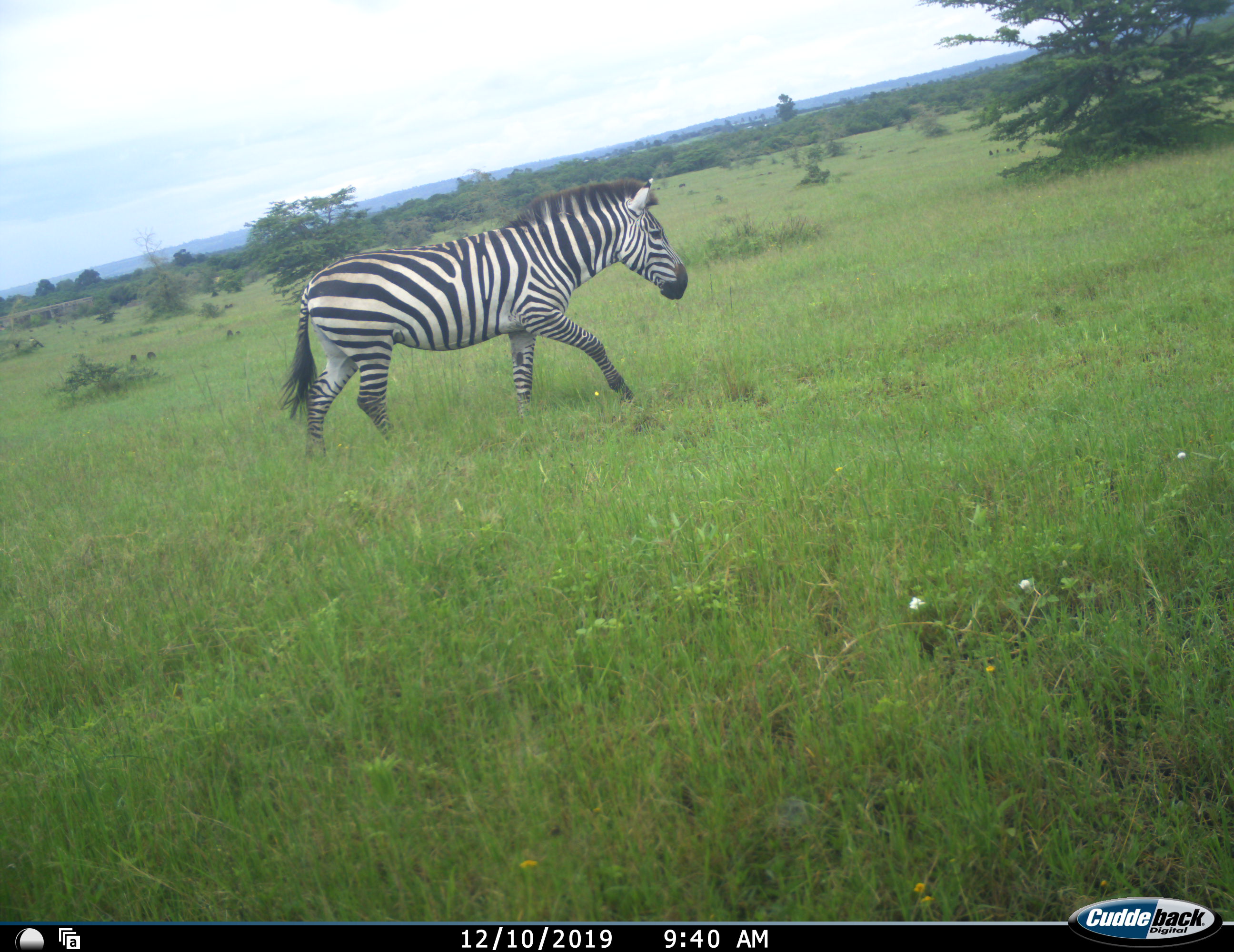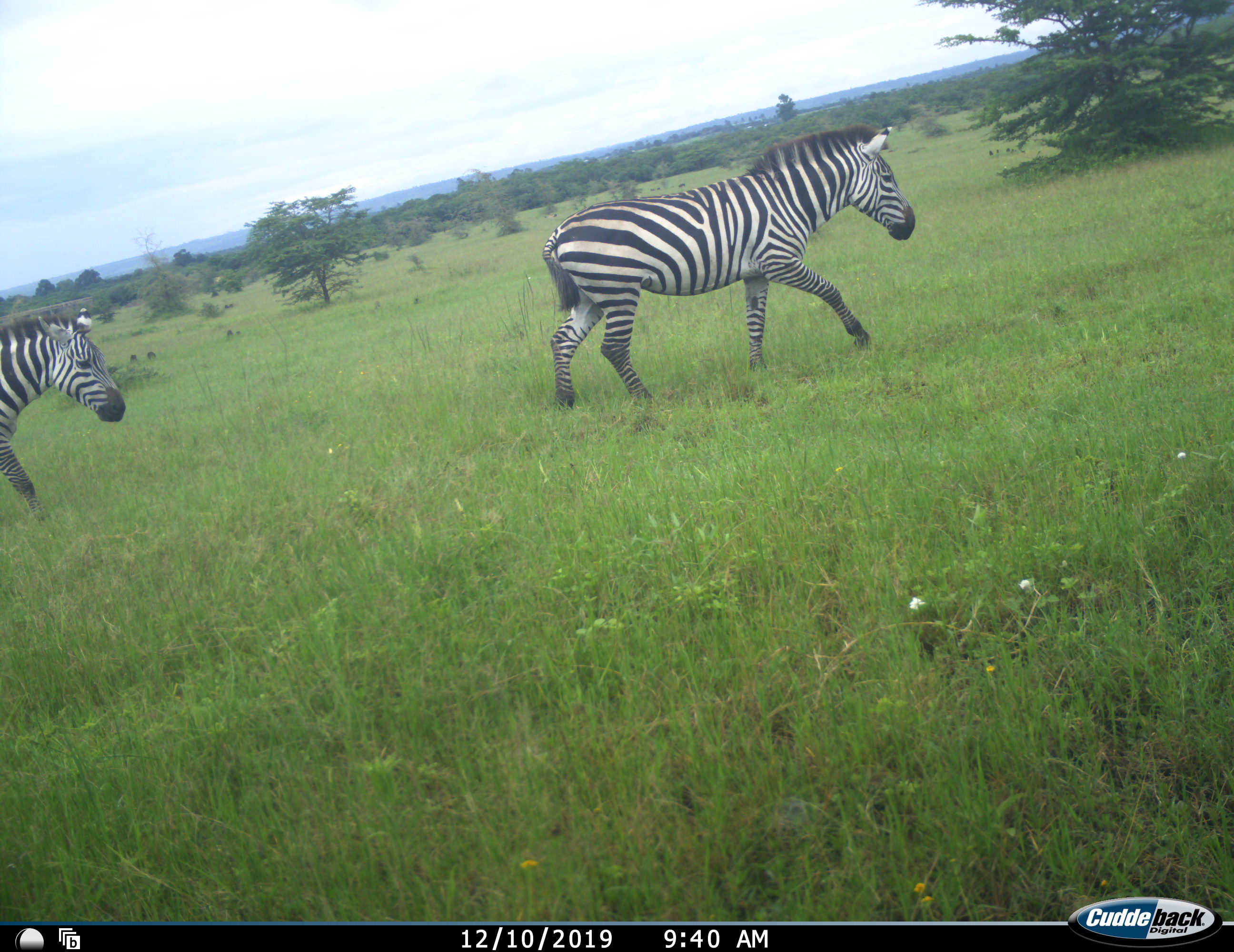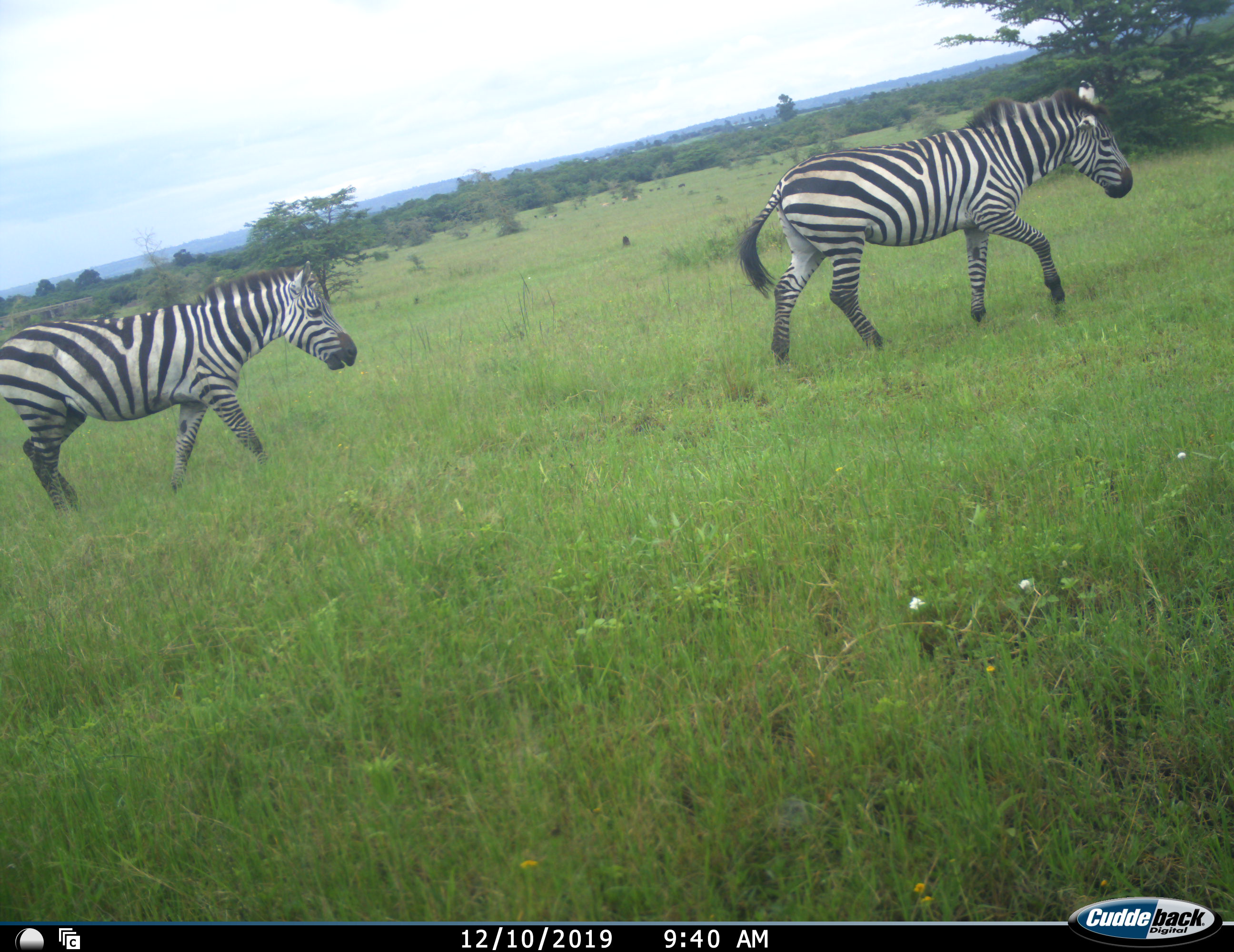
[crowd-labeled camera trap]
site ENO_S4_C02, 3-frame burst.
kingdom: Animalia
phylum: Chordata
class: Mammalia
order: Perissodactyla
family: Equidae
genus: Equus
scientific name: Equus quagga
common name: plains zebra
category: zebraplains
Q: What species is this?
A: Zebraplains (plains zebra) (Equus quagga).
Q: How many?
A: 2.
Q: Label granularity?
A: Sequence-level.